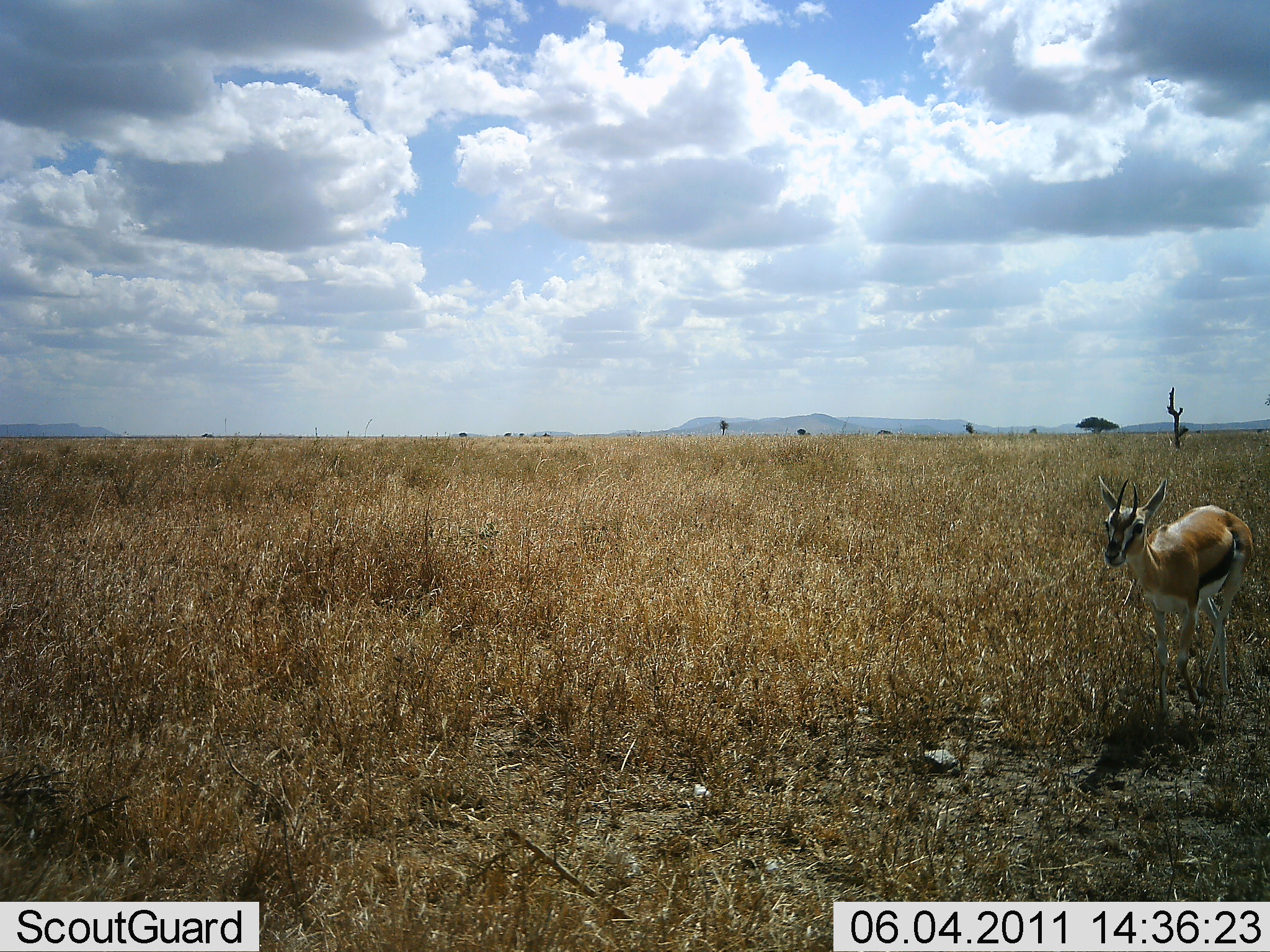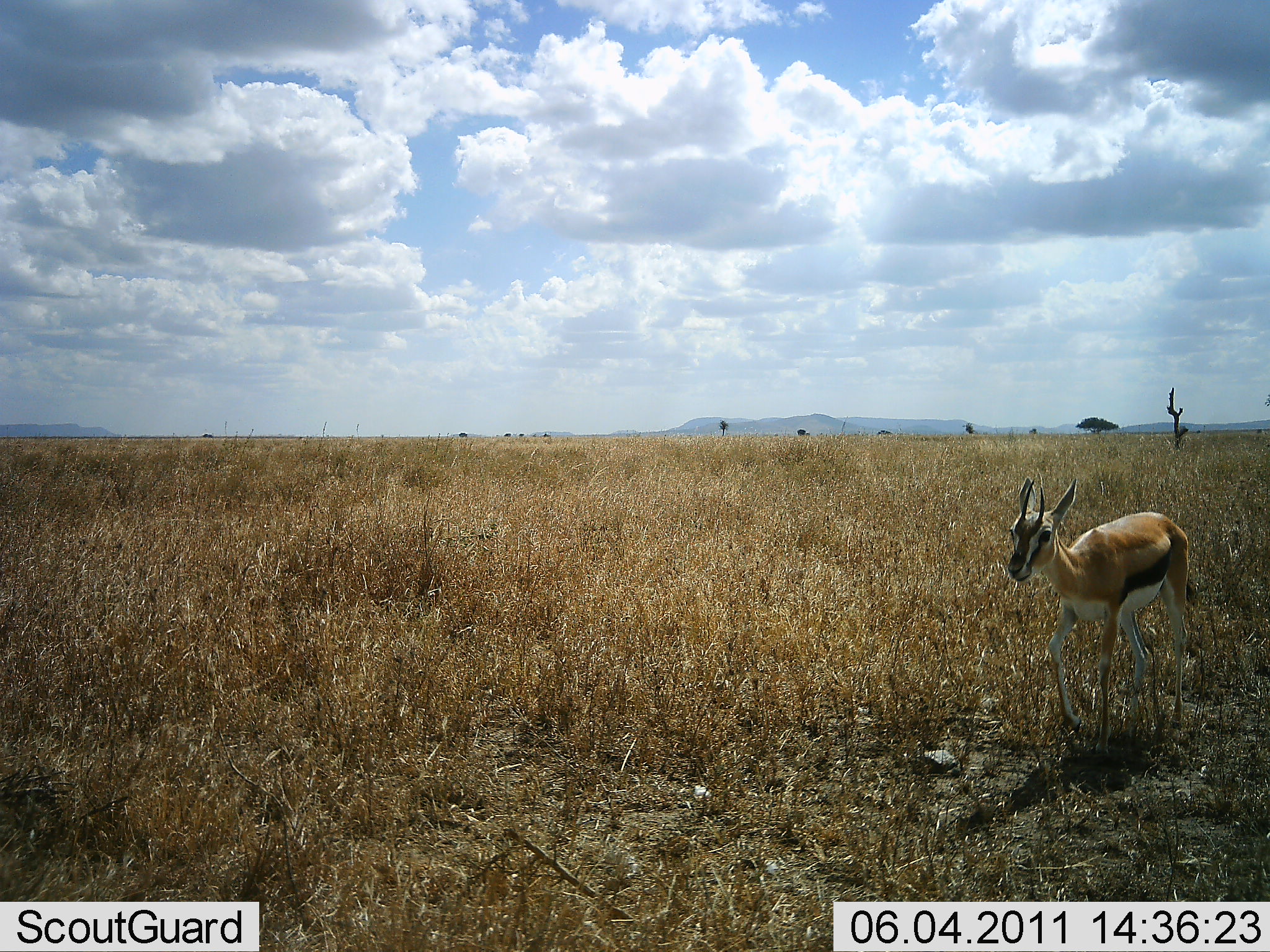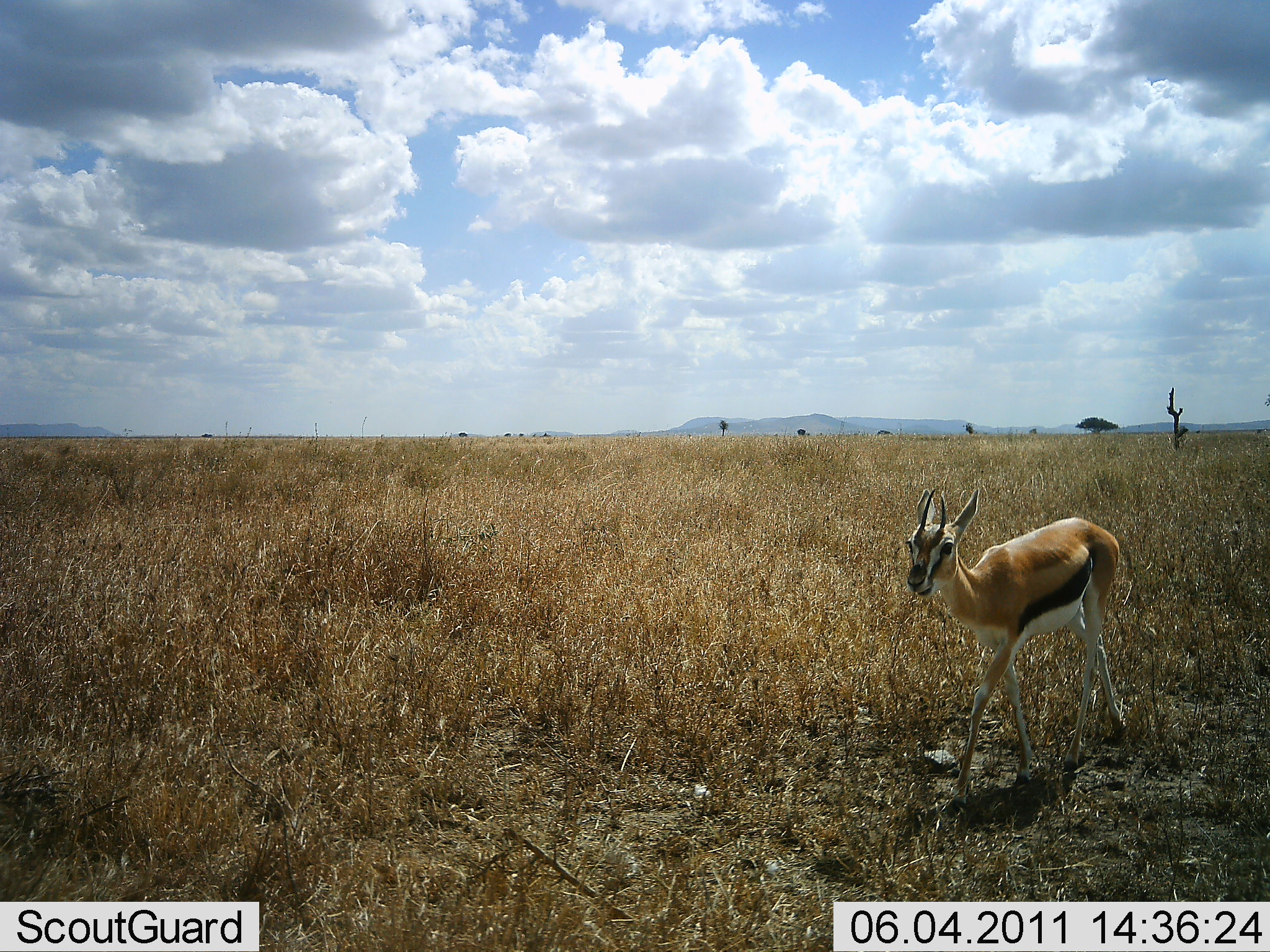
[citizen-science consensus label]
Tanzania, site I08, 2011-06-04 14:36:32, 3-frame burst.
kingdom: Animalia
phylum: Chordata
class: Mammalia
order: Artiodactyla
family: Bovidae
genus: Eudorcas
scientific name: Eudorcas thomsonii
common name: thomson's gazelle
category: gazellethomsons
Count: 1.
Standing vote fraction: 9%.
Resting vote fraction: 0%.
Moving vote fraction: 100%.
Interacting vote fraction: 0%.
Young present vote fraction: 0%.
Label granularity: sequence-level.